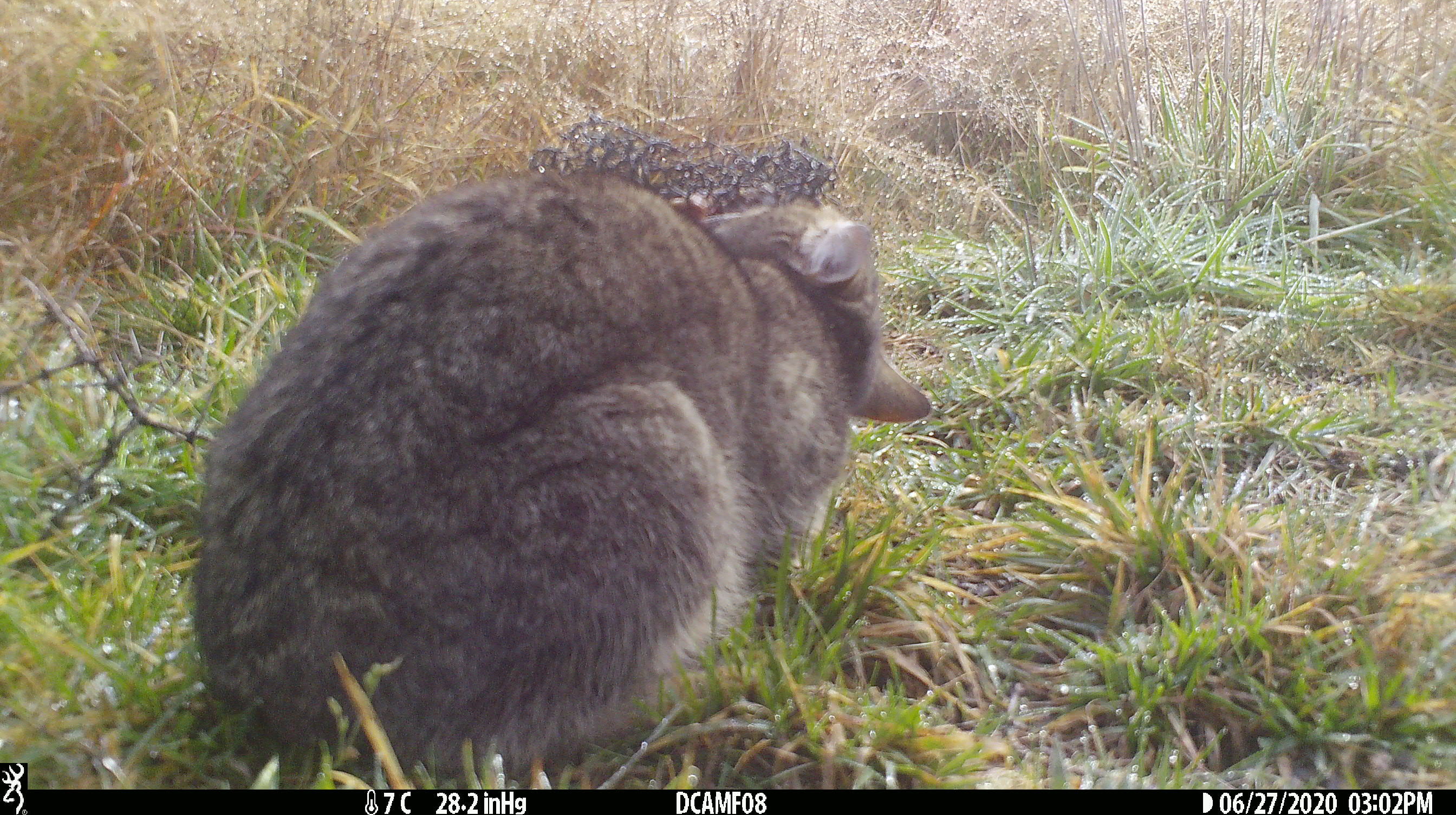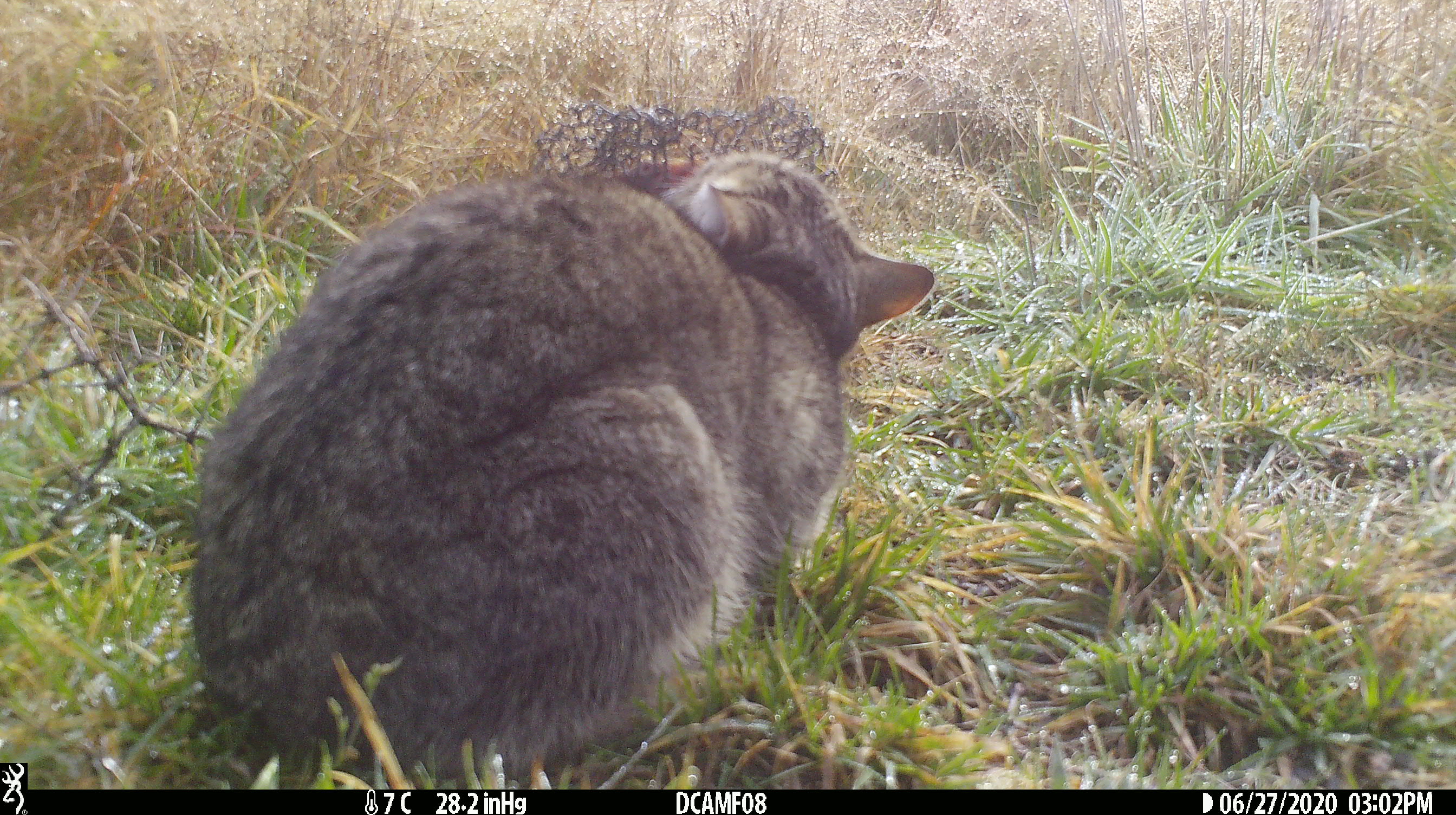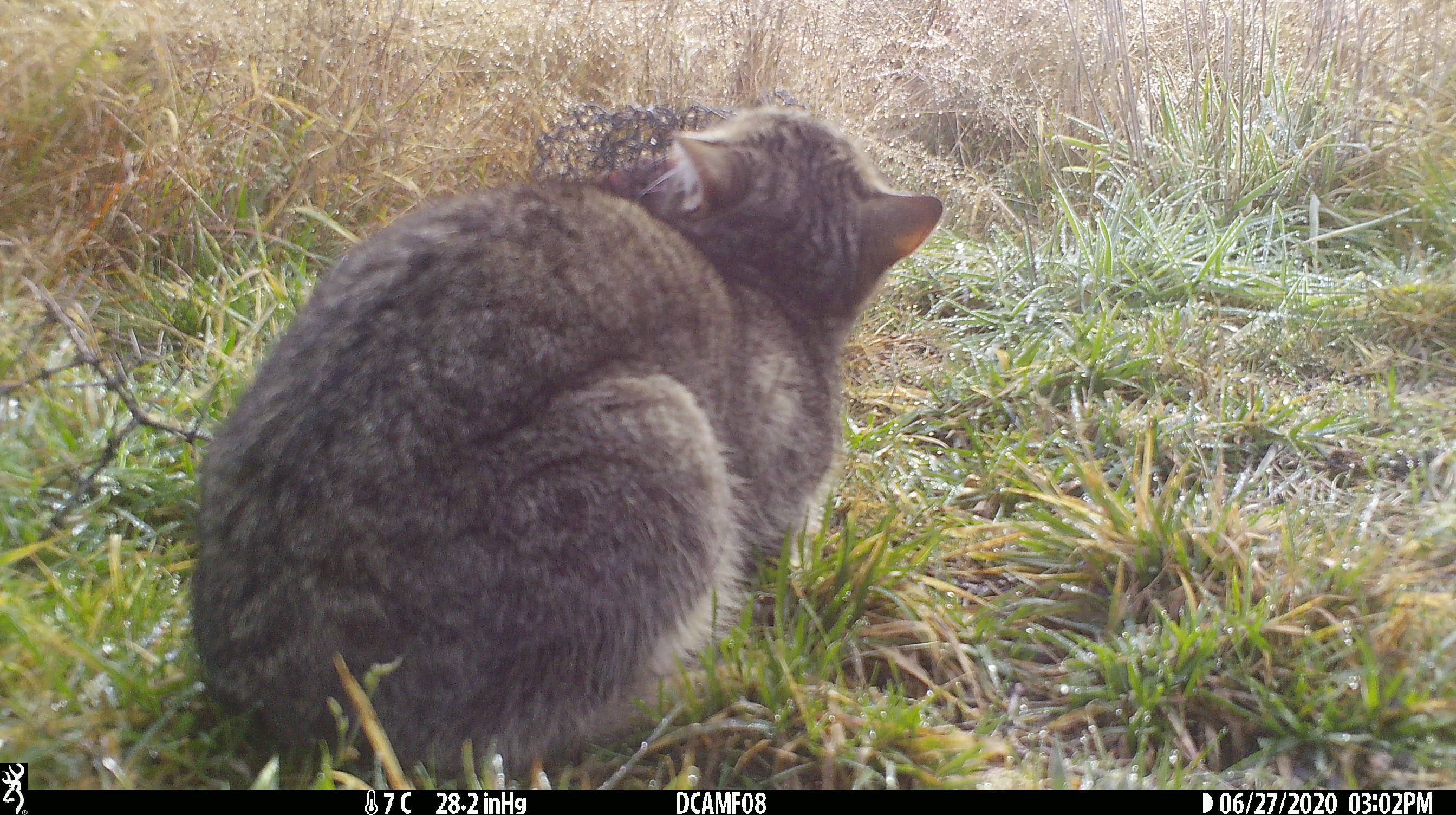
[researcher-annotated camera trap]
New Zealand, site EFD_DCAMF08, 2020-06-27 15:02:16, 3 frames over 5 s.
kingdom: Animalia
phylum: Chordata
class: Mammalia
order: Carnivora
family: Felidae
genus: Felis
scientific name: Felis catus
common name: domestic cat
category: cat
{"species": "cat (domestic cat) (Felis catus)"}